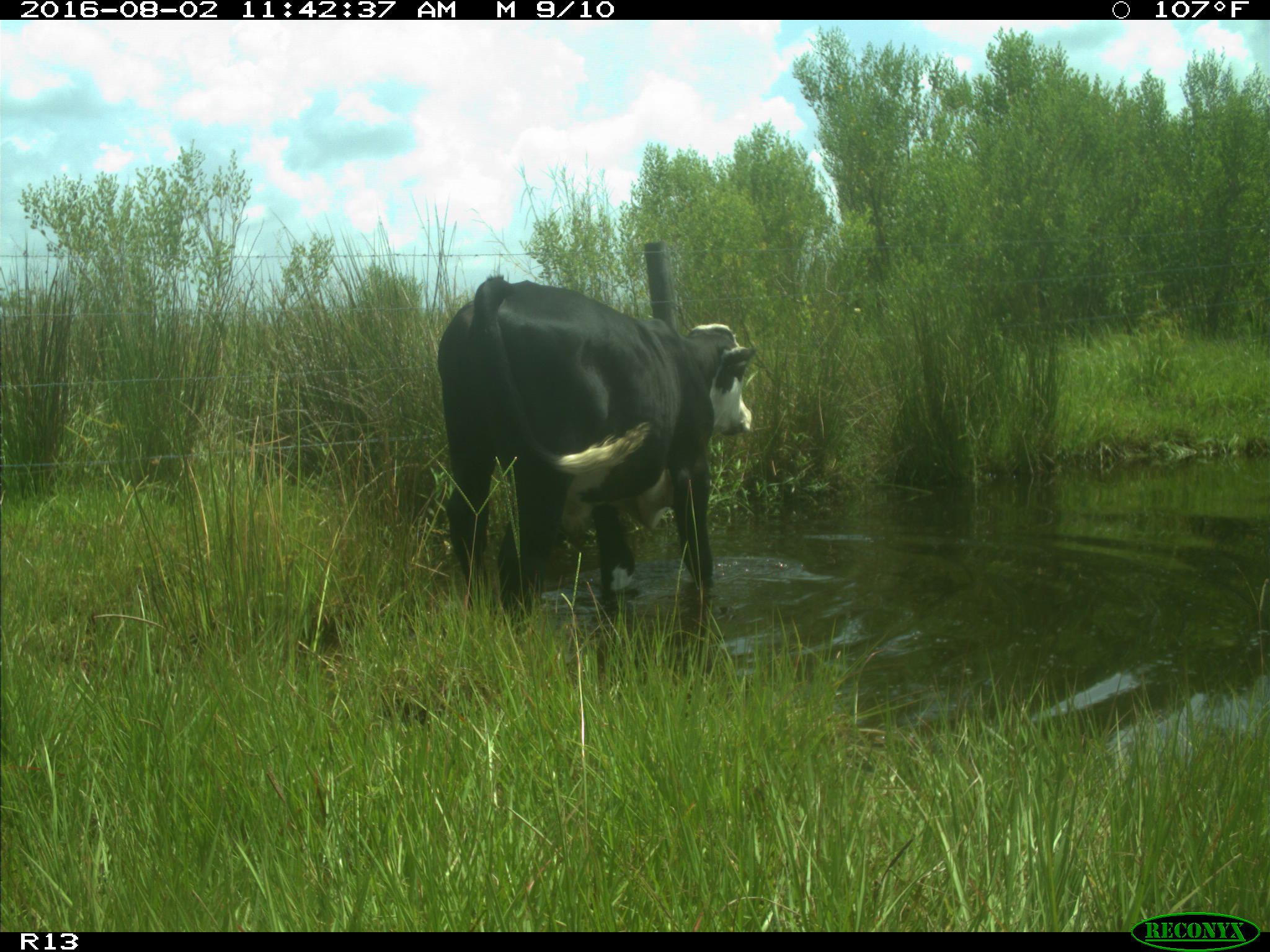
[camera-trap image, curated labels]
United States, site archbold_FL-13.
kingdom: Animalia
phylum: Chordata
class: Mammalia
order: Artiodactyla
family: Bovidae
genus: Bos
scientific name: Bos taurus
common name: domestic cow